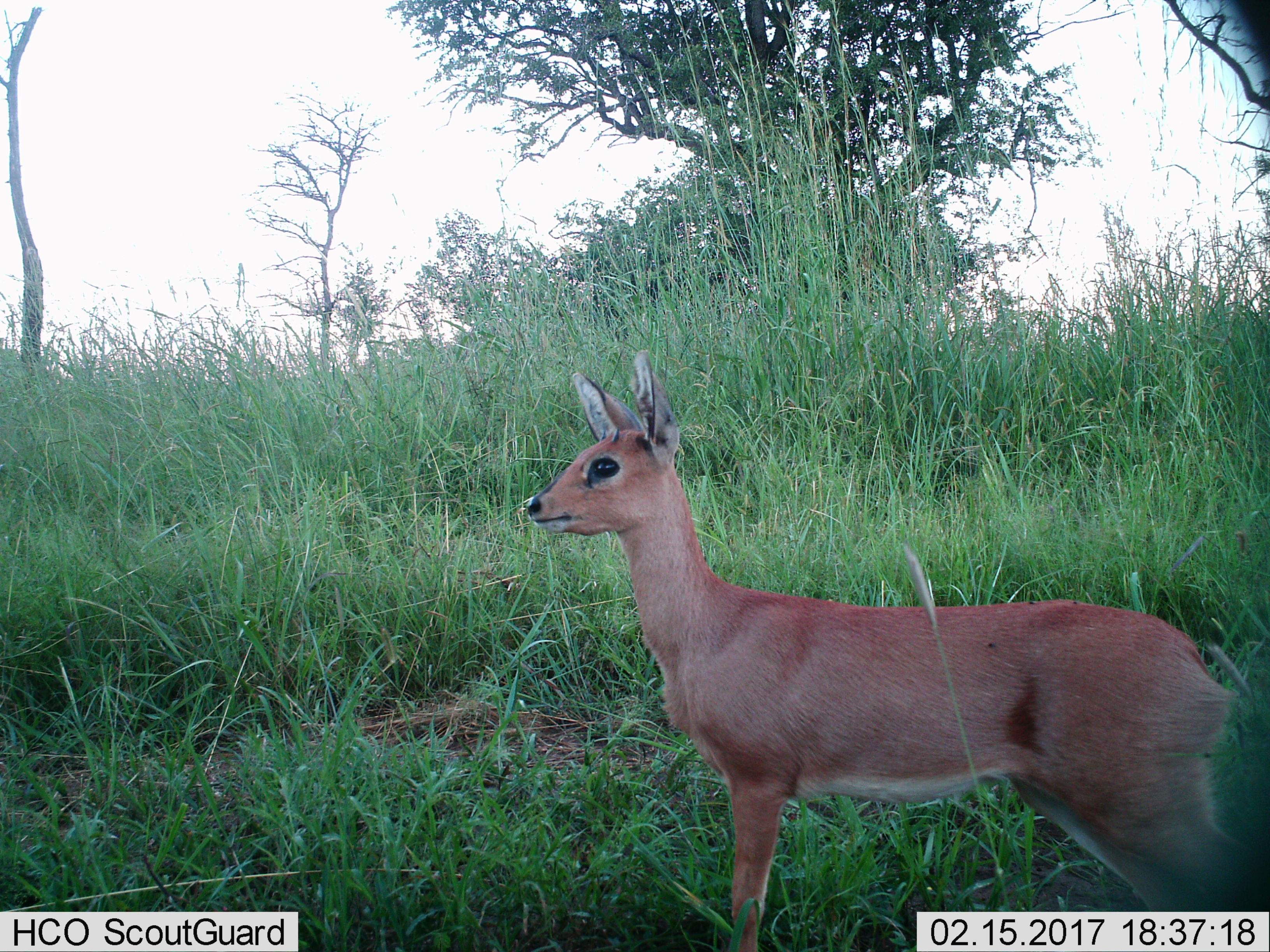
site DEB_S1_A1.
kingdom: Animalia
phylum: Chordata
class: Mammalia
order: Artiodactyla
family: Bovidae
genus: Raphicerus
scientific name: Raphicerus campestris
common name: steenbok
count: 1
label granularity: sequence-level